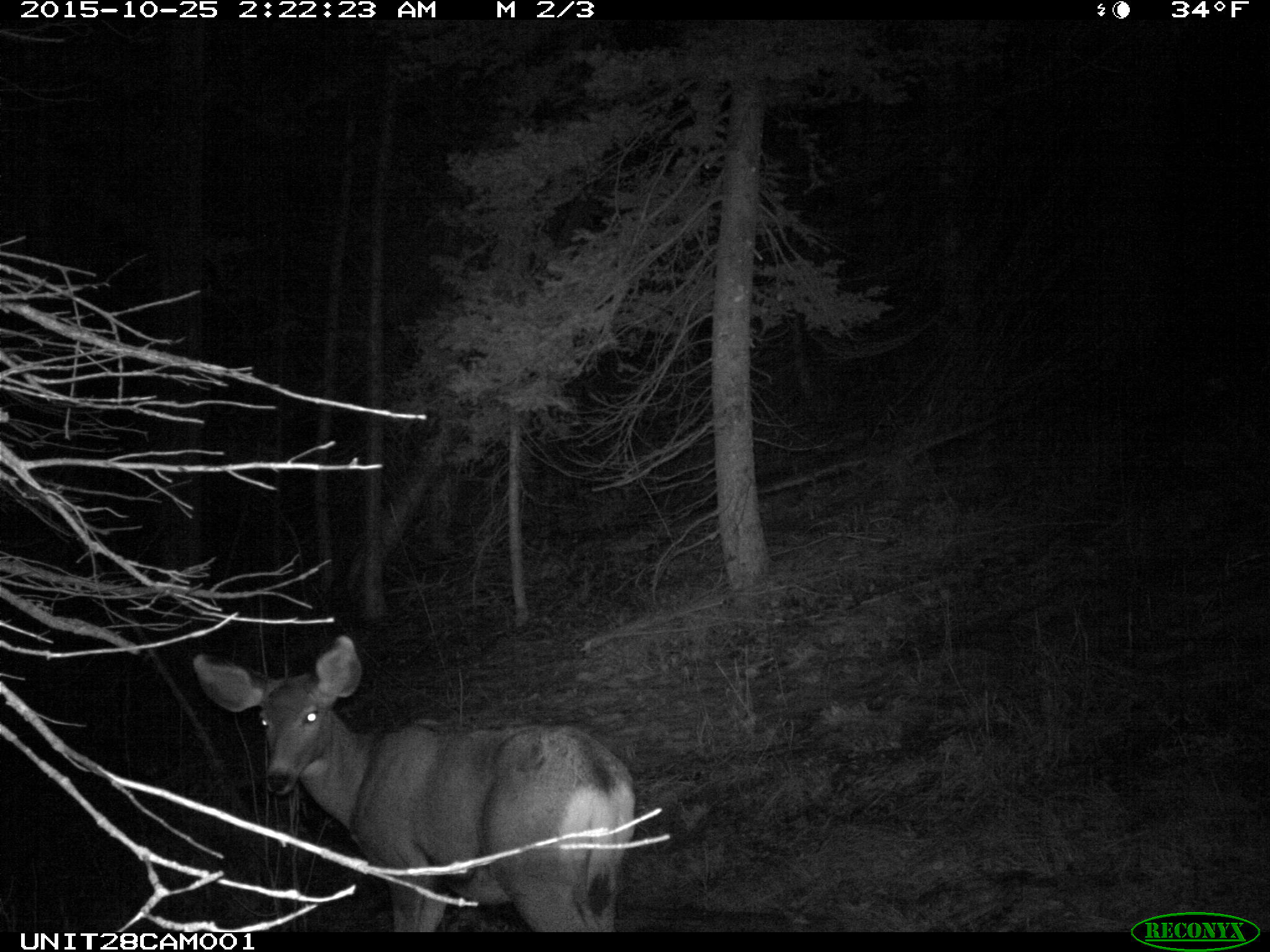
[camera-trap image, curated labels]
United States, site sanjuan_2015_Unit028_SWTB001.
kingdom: Animalia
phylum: Chordata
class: Mammalia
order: Artiodactyla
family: Cervidae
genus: Odocoileus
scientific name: Odocoileus hemionus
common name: mule deer